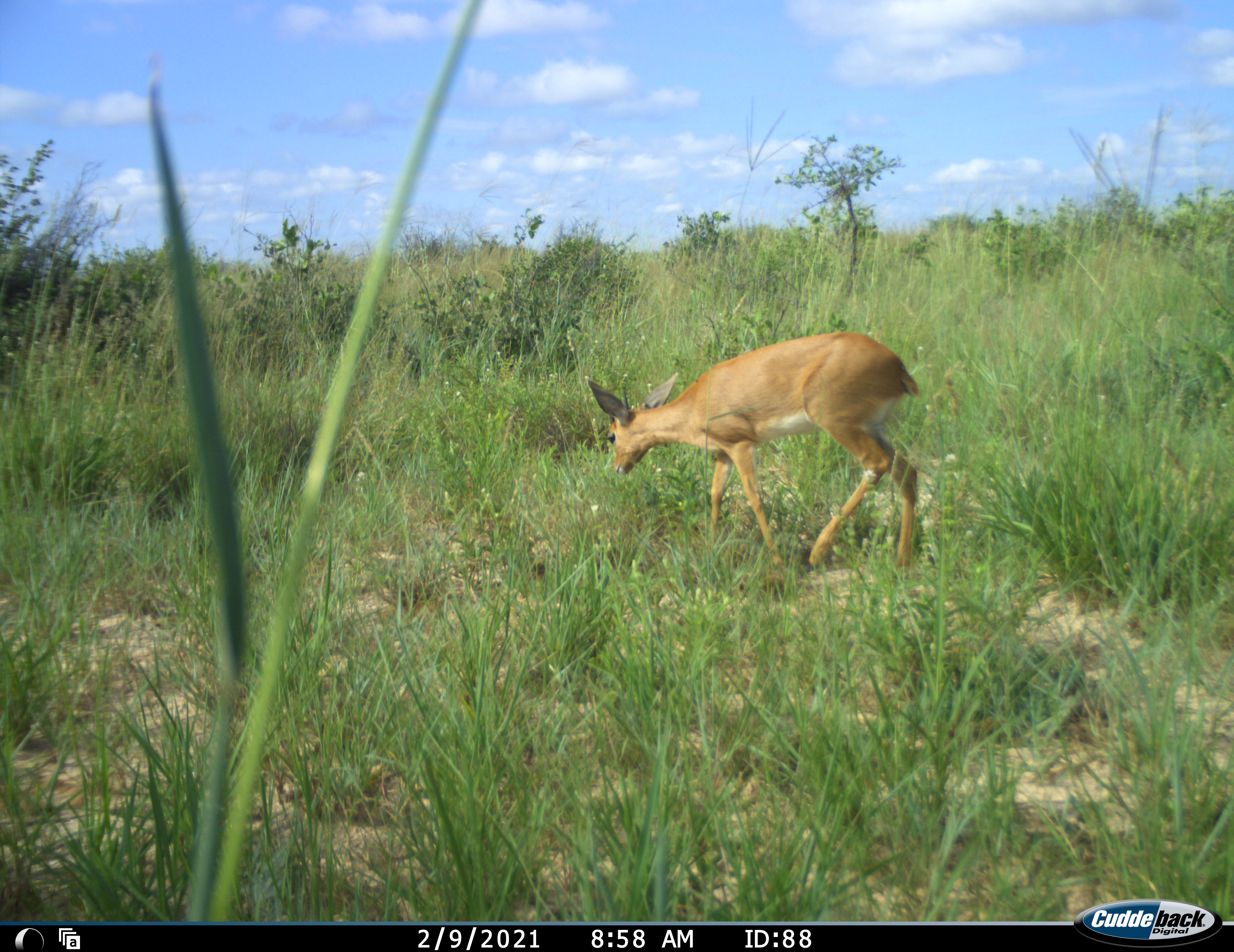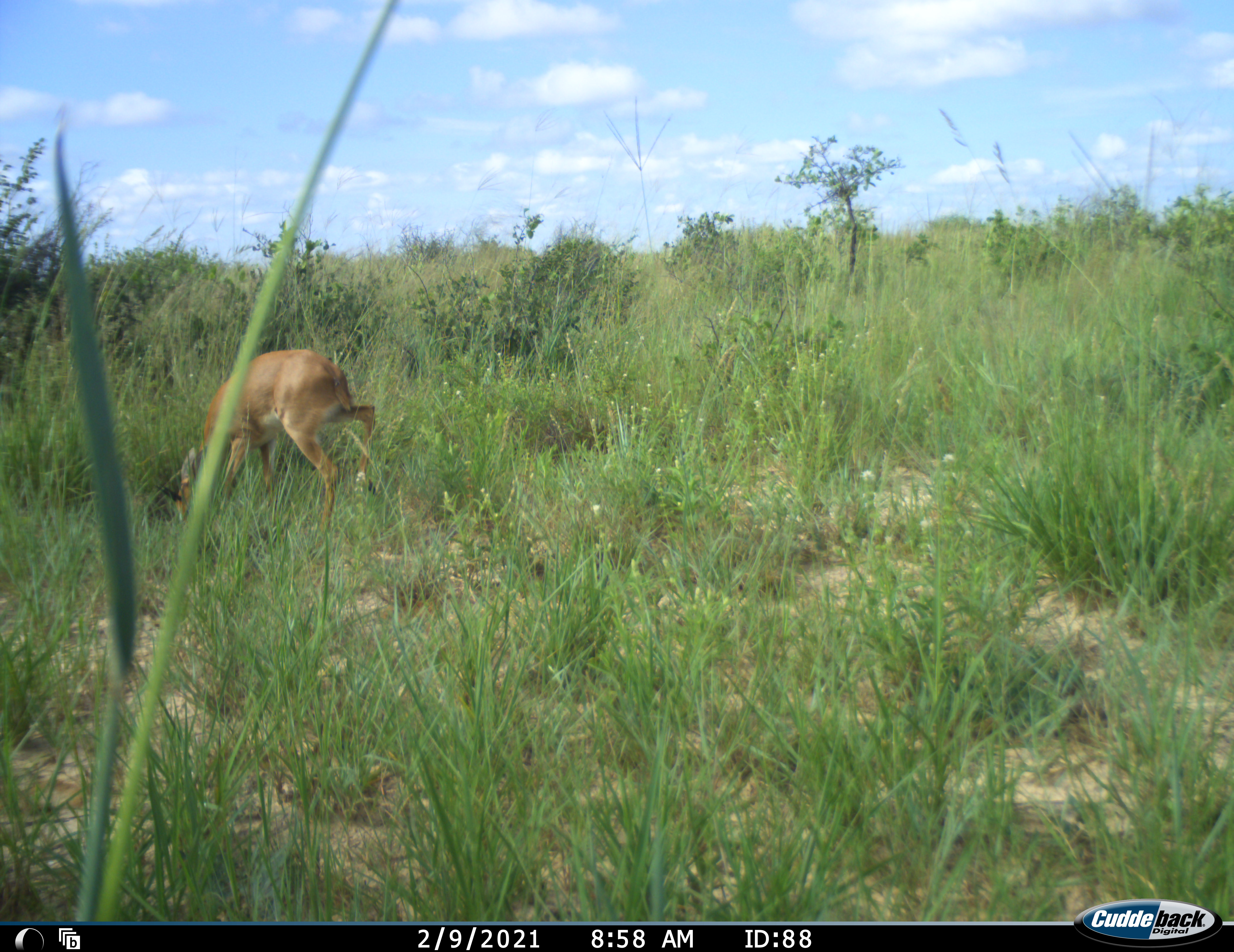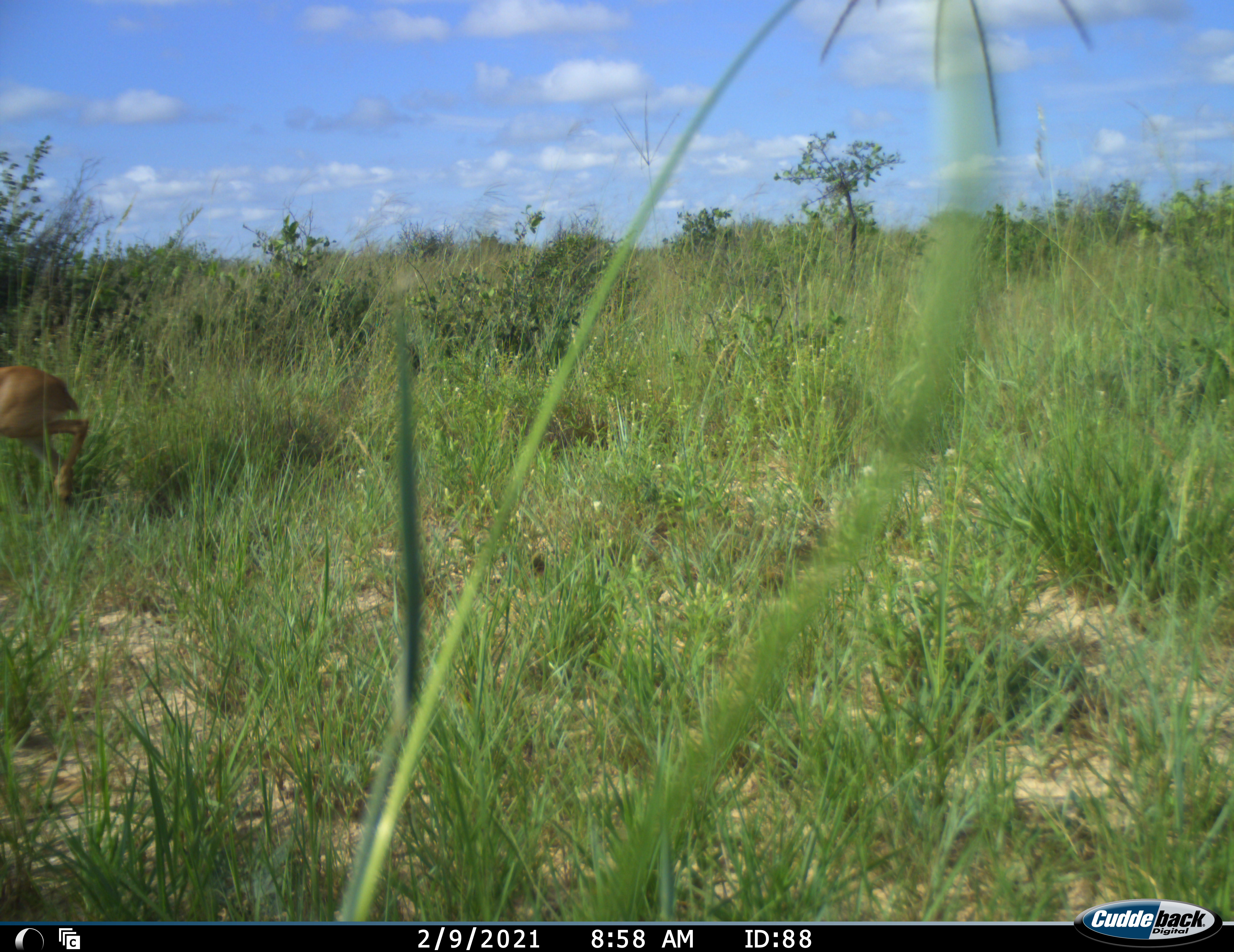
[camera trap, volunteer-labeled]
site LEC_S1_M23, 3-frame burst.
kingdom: Animalia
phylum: Chordata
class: Mammalia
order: Artiodactyla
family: Bovidae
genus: Raphicerus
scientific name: Raphicerus campestris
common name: steenbok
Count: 1.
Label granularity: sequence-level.